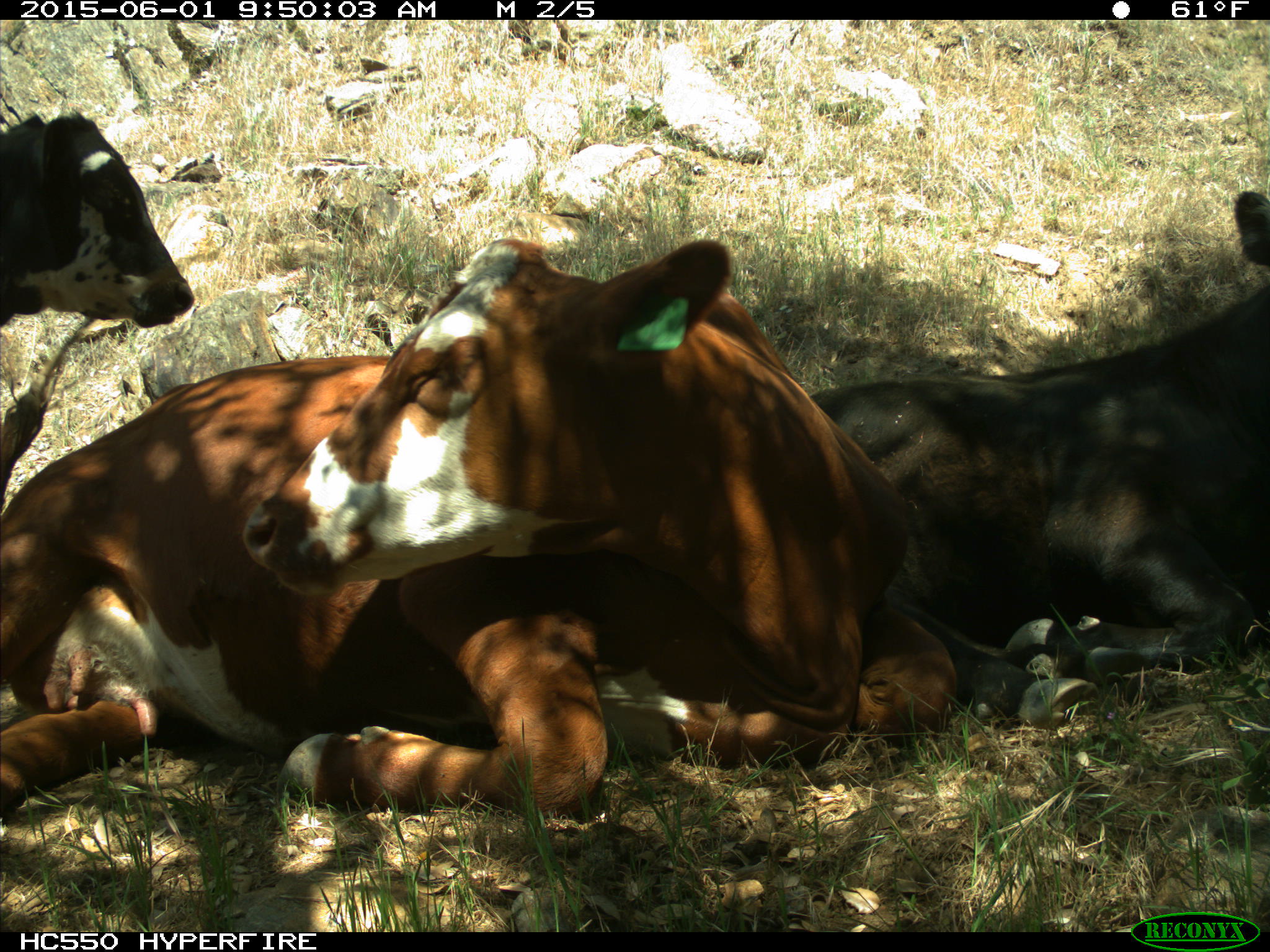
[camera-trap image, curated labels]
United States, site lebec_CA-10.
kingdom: Animalia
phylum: Chordata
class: Mammalia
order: Artiodactyla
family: Bovidae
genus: Bos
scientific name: Bos taurus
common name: domestic cow